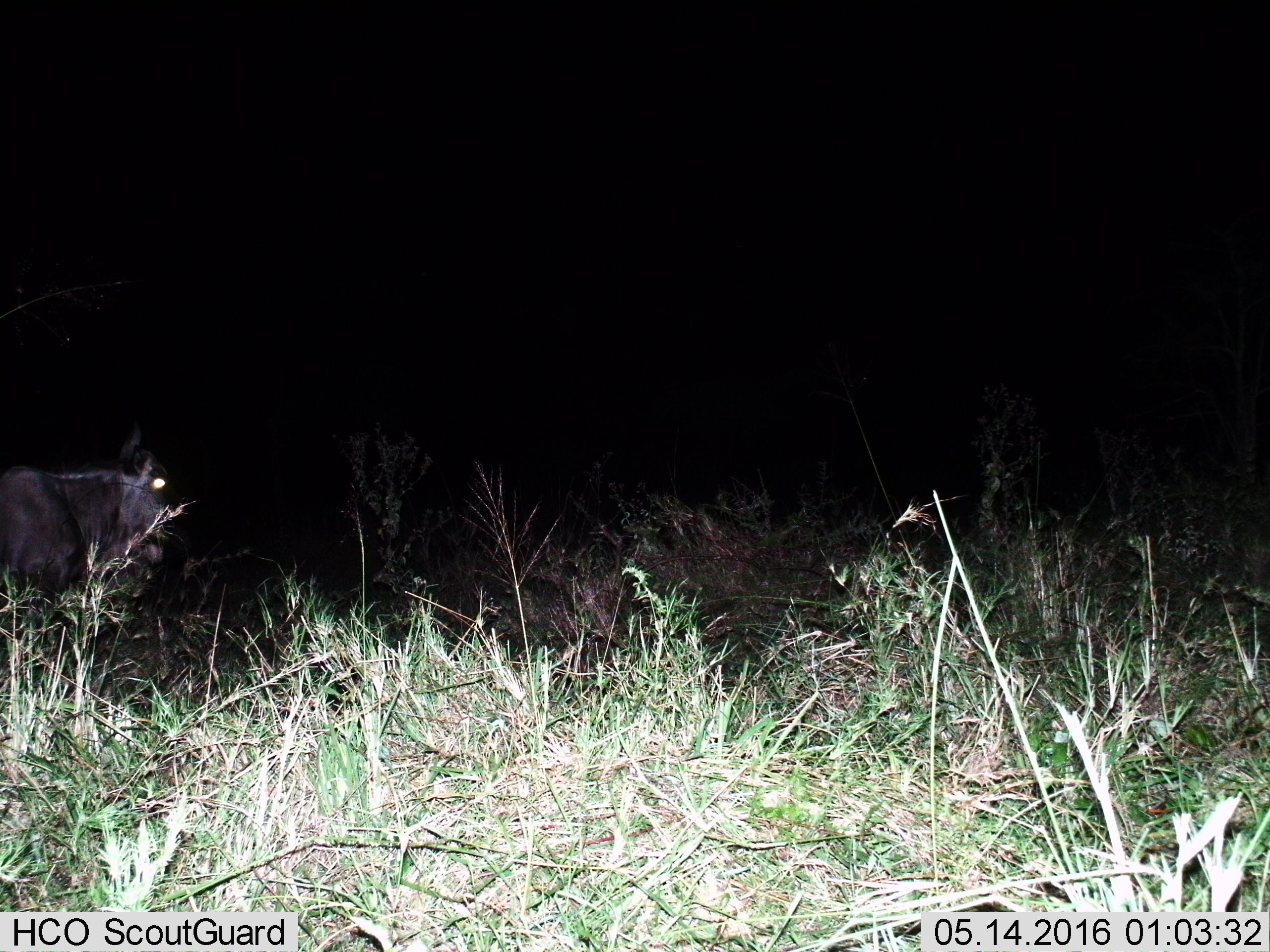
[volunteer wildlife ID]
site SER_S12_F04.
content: unidentified animal